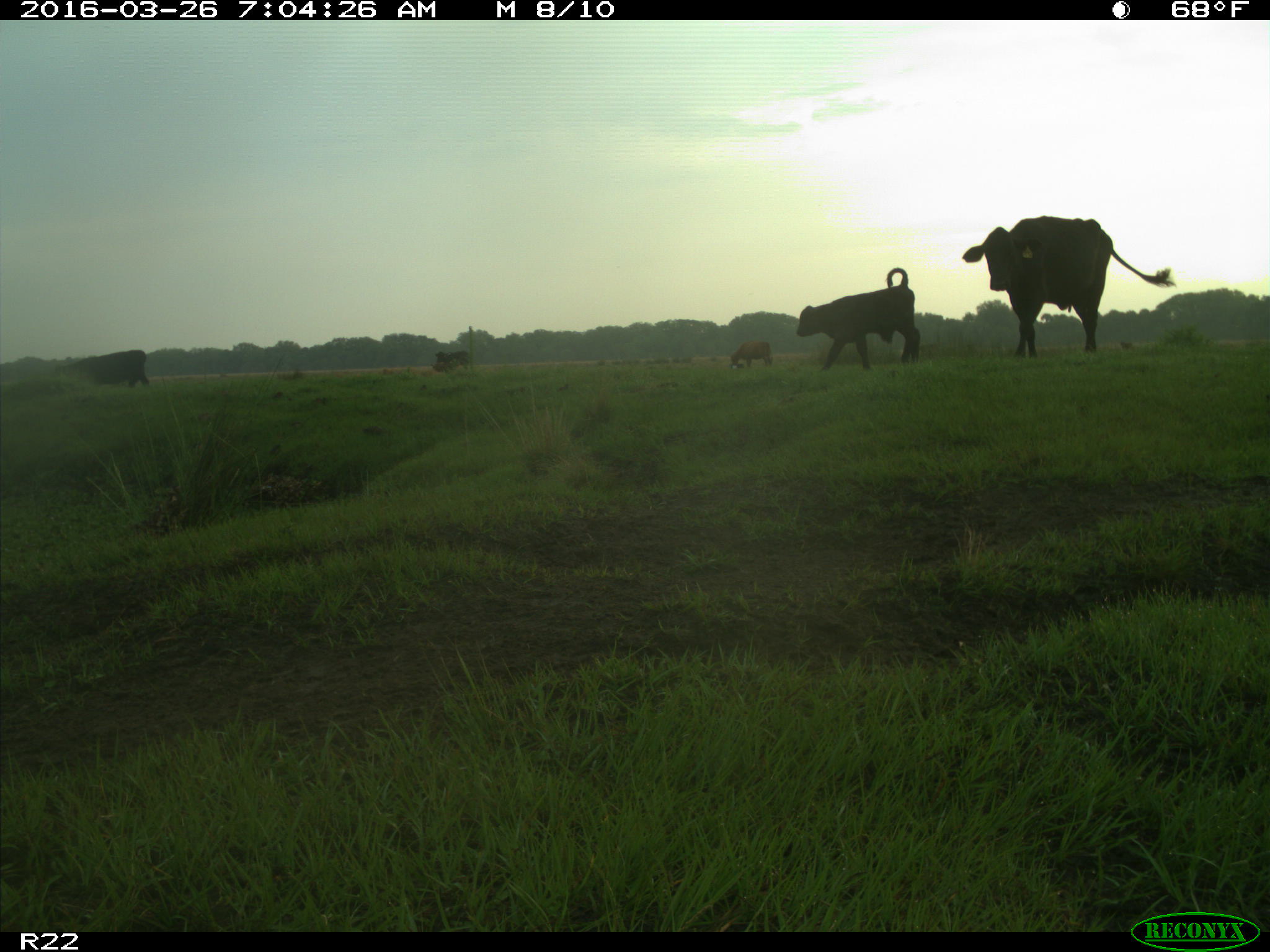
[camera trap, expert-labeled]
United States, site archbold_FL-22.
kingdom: Animalia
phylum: Chordata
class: Mammalia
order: Artiodactyla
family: Bovidae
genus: Bos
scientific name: Bos taurus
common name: domestic cow